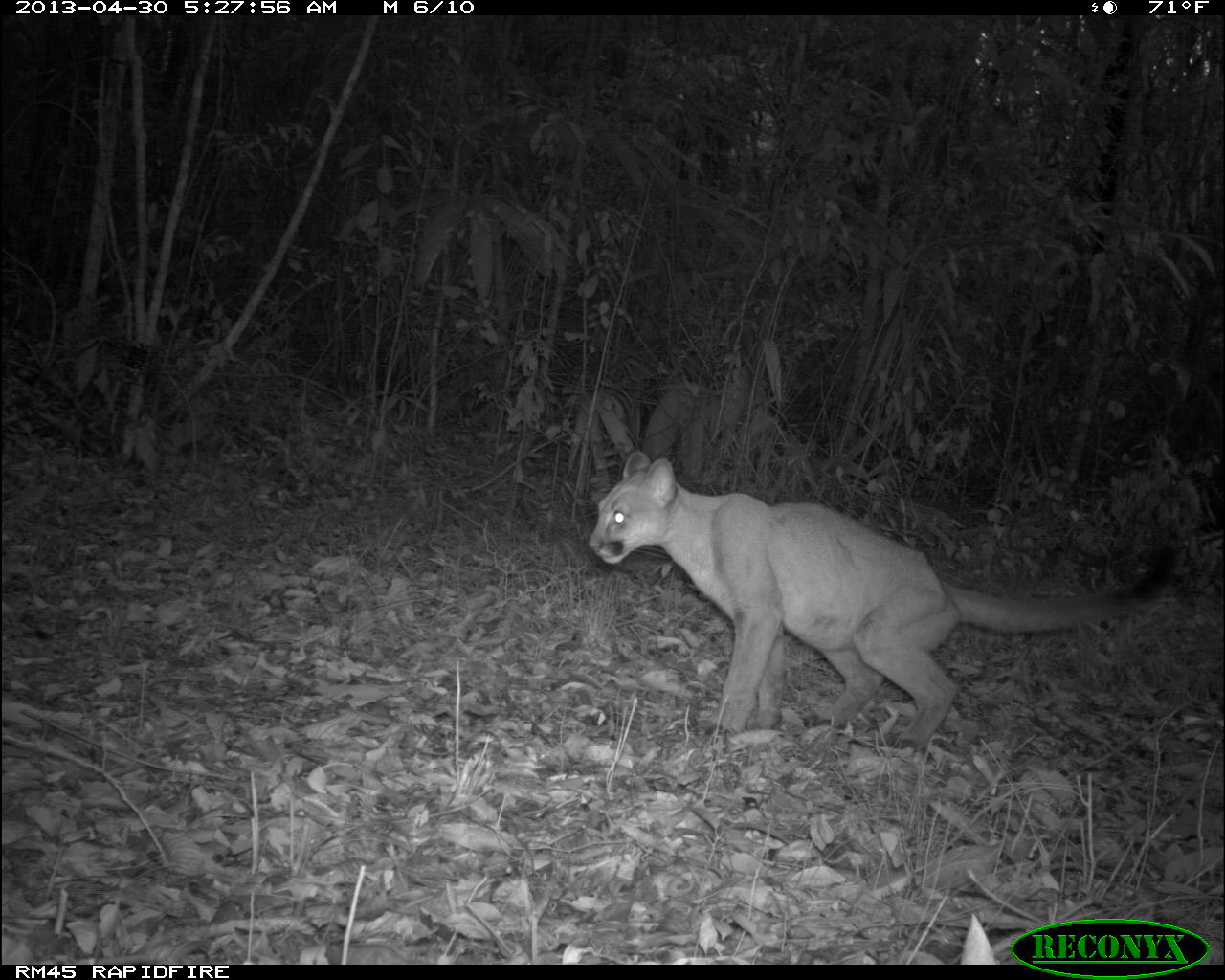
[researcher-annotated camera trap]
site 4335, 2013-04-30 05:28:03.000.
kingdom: Animalia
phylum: Chordata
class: Mammalia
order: Carnivora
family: Felidae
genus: Puma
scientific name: Puma concolor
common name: mountain lion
Puma concolor (mountain lion), count 1.